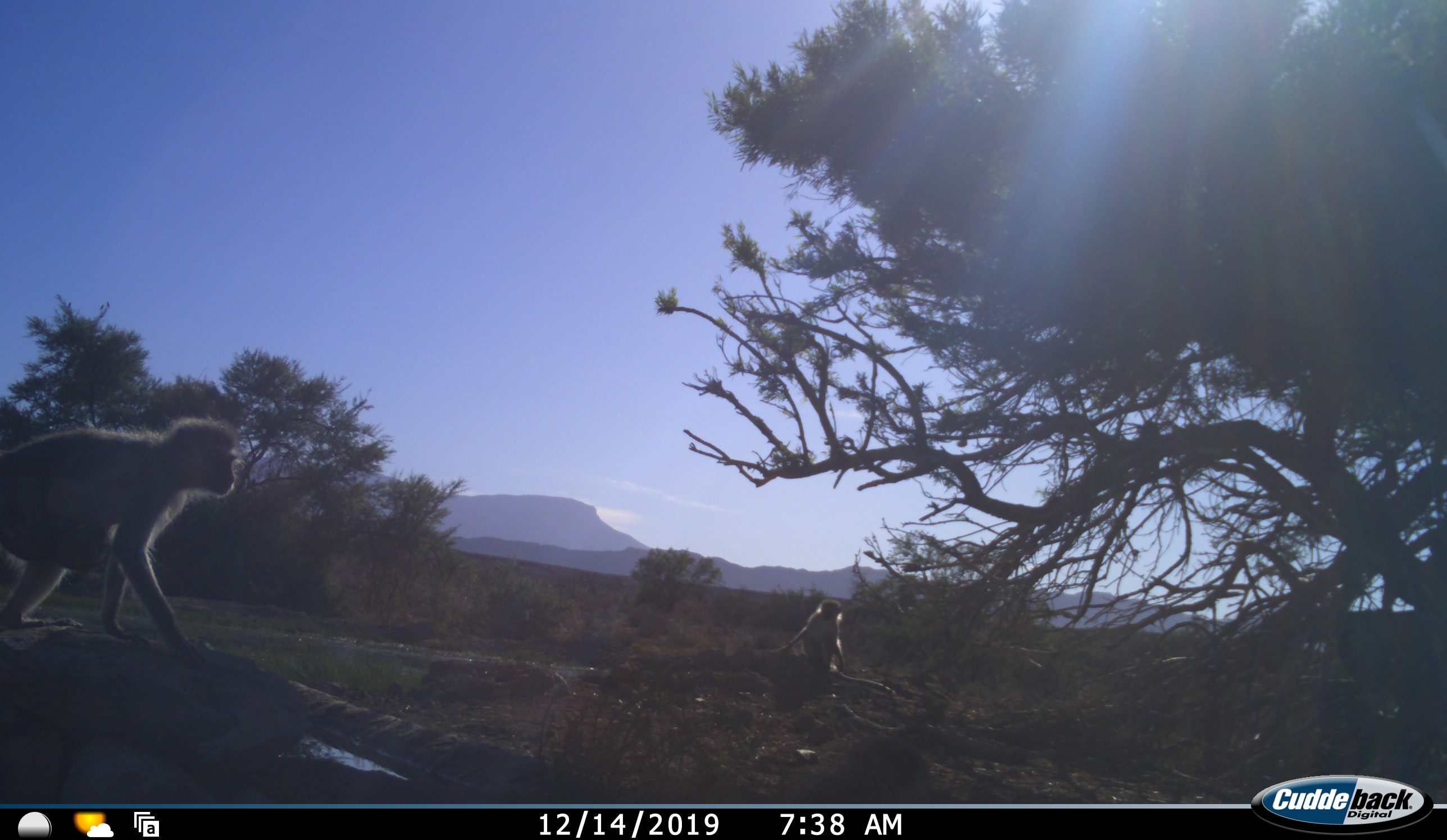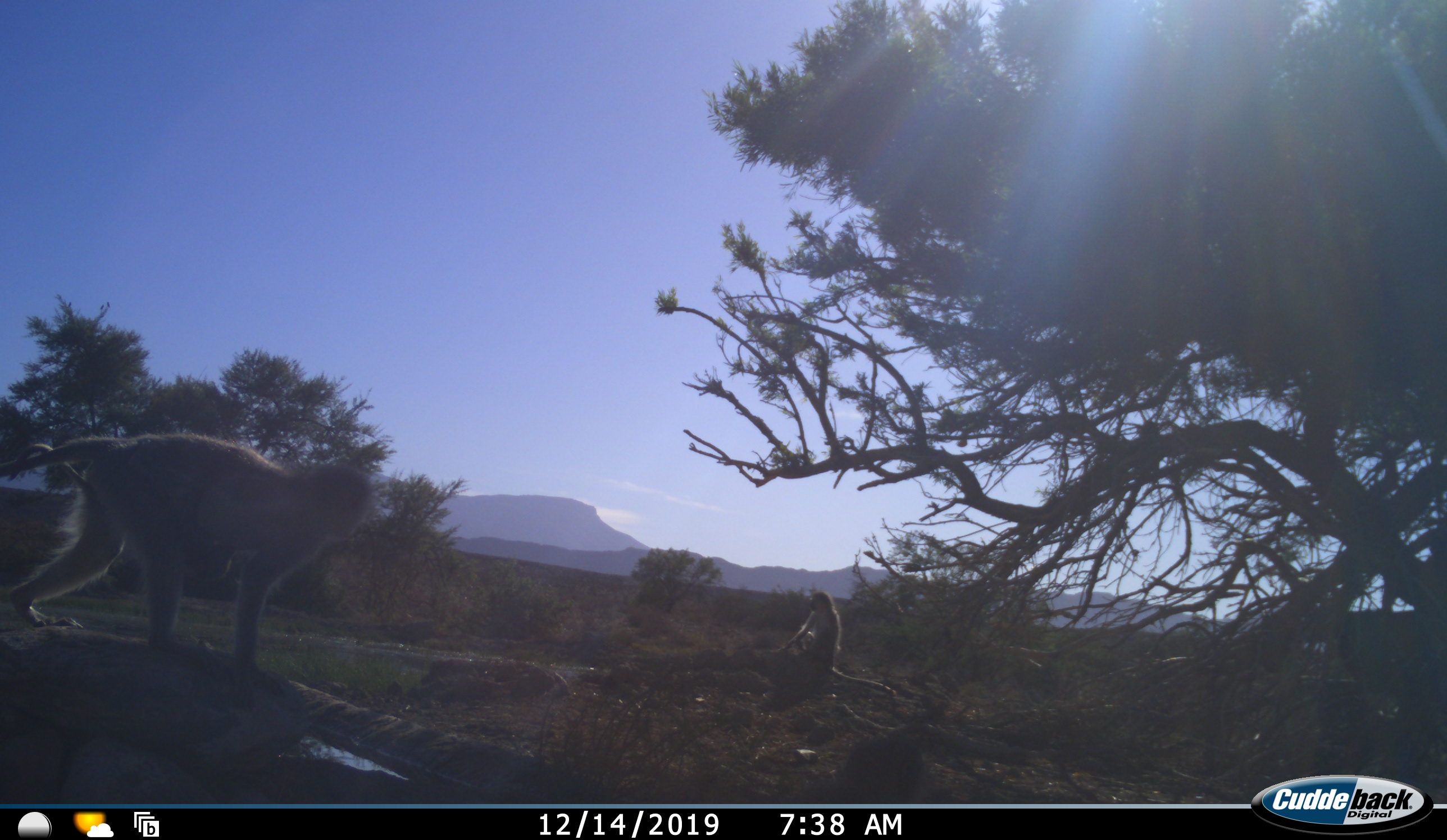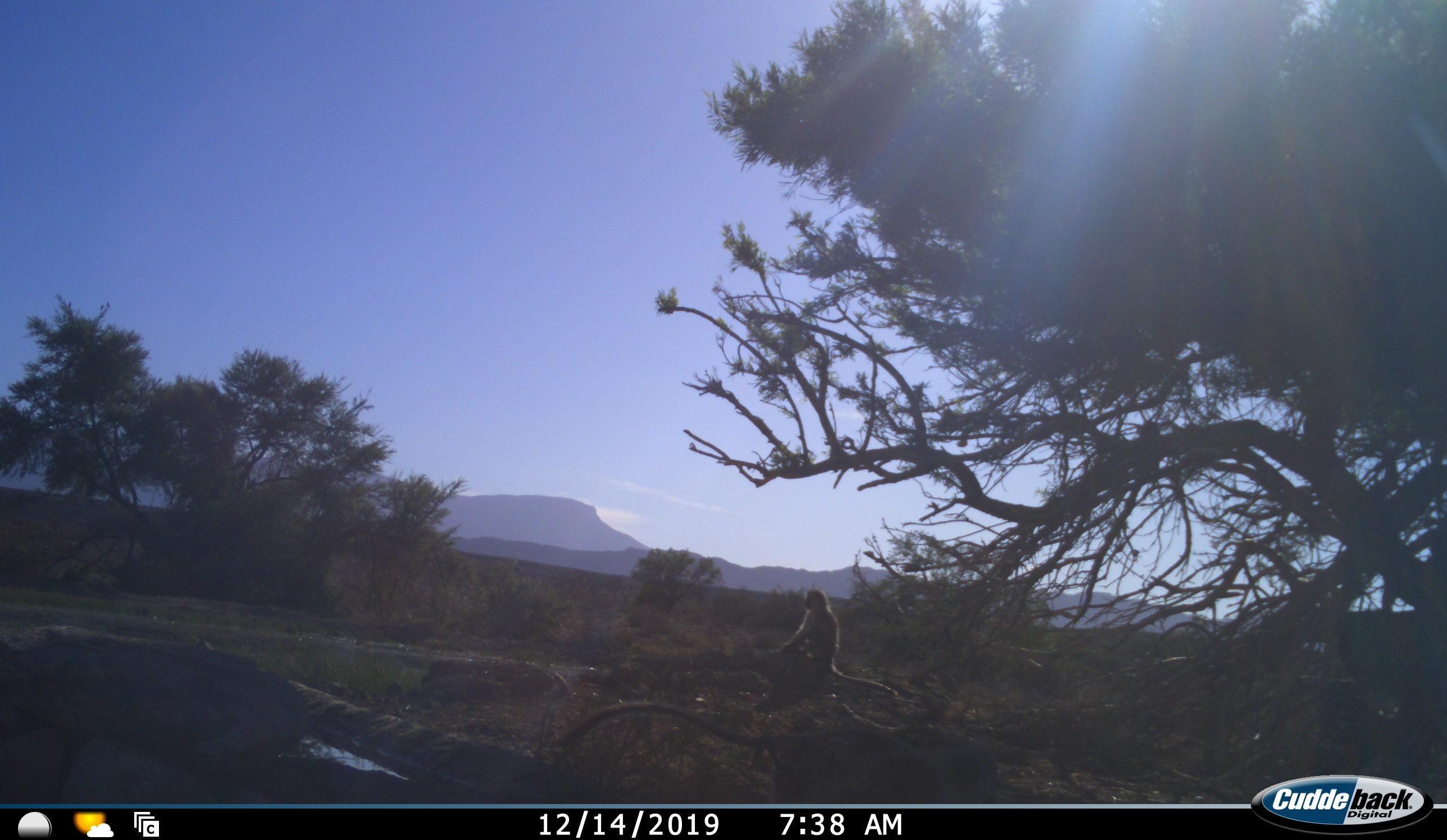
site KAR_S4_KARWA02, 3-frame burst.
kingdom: Animalia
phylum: Chordata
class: Mammalia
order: Primates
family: Cercopithecidae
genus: Chlorocebus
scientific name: Chlorocebus pygerythrus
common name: vervet monkey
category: monkeyvervet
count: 2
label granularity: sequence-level